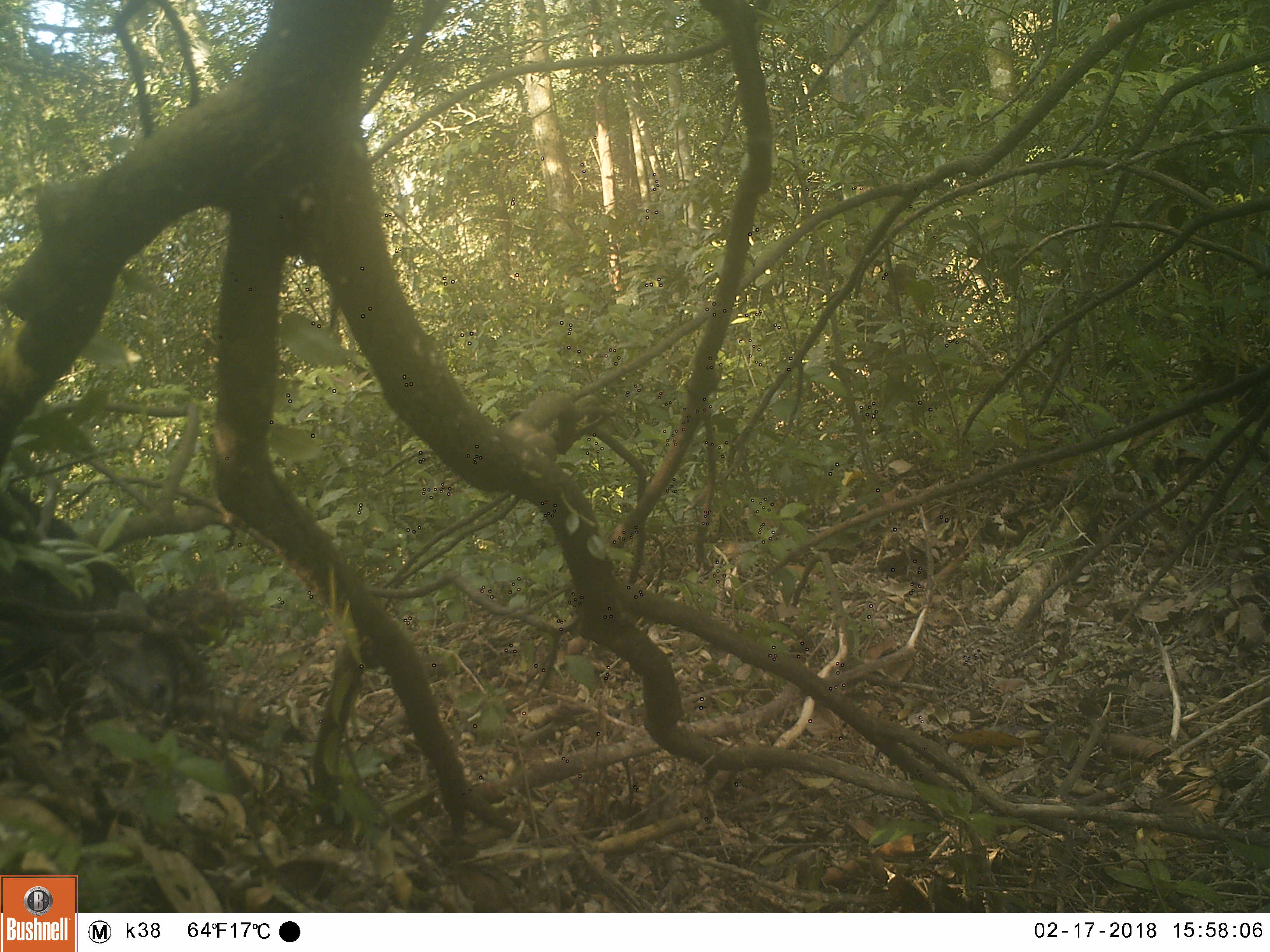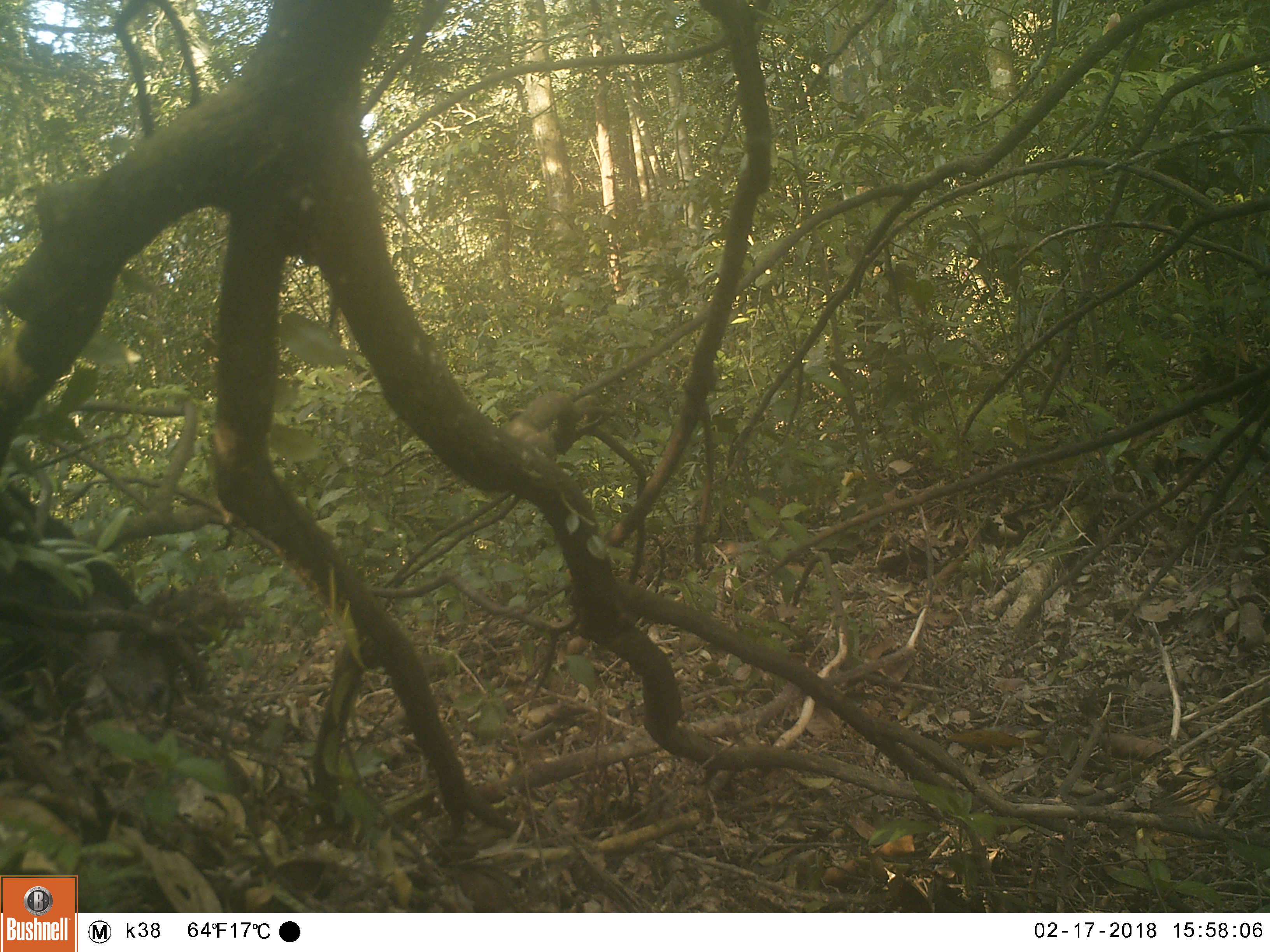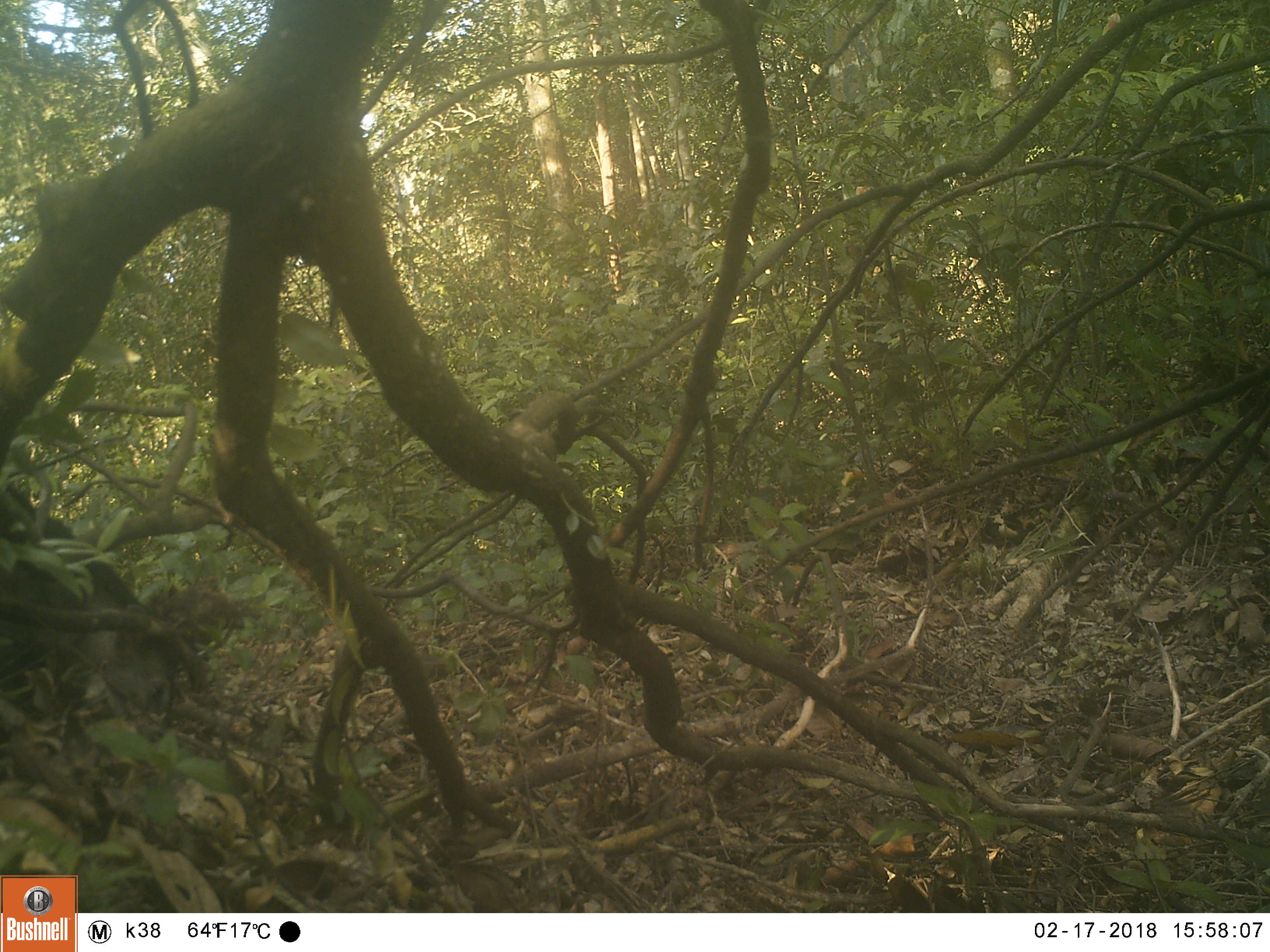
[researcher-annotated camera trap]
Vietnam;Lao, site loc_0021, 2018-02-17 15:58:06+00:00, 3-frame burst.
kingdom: Animalia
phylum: Chordata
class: Mammalia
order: Artiodactyla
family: Suidae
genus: Sus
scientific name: Sus scrofa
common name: eurasian wild pig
Eurasian wild pig (Sus scrofa). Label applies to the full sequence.